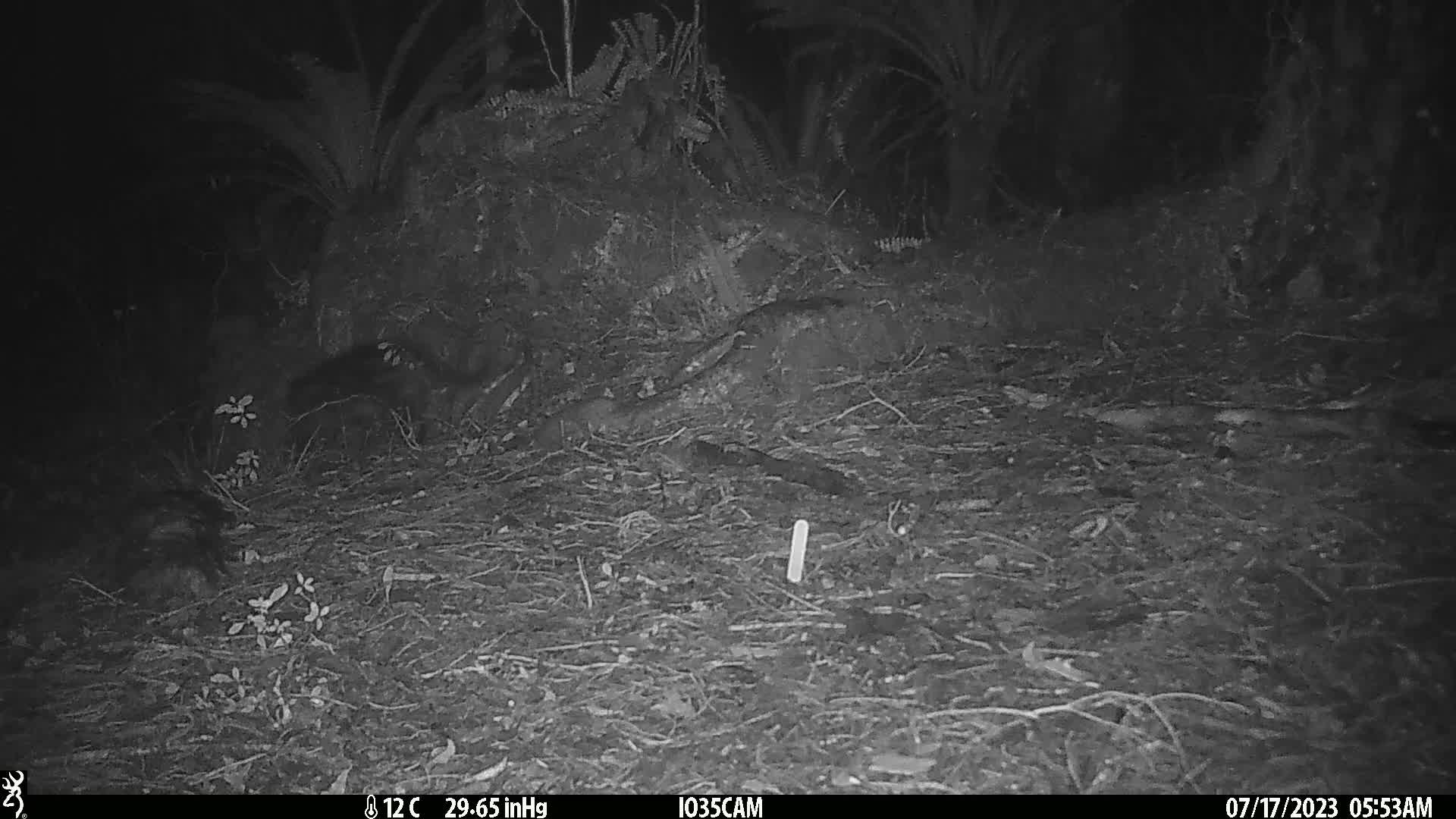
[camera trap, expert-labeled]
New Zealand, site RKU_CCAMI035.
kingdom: Animalia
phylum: Chordata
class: Mammalia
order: Carnivora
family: Felidae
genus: Felis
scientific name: Felis catus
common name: domestic cat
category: cat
Cat (domestic cat) (Felis catus).